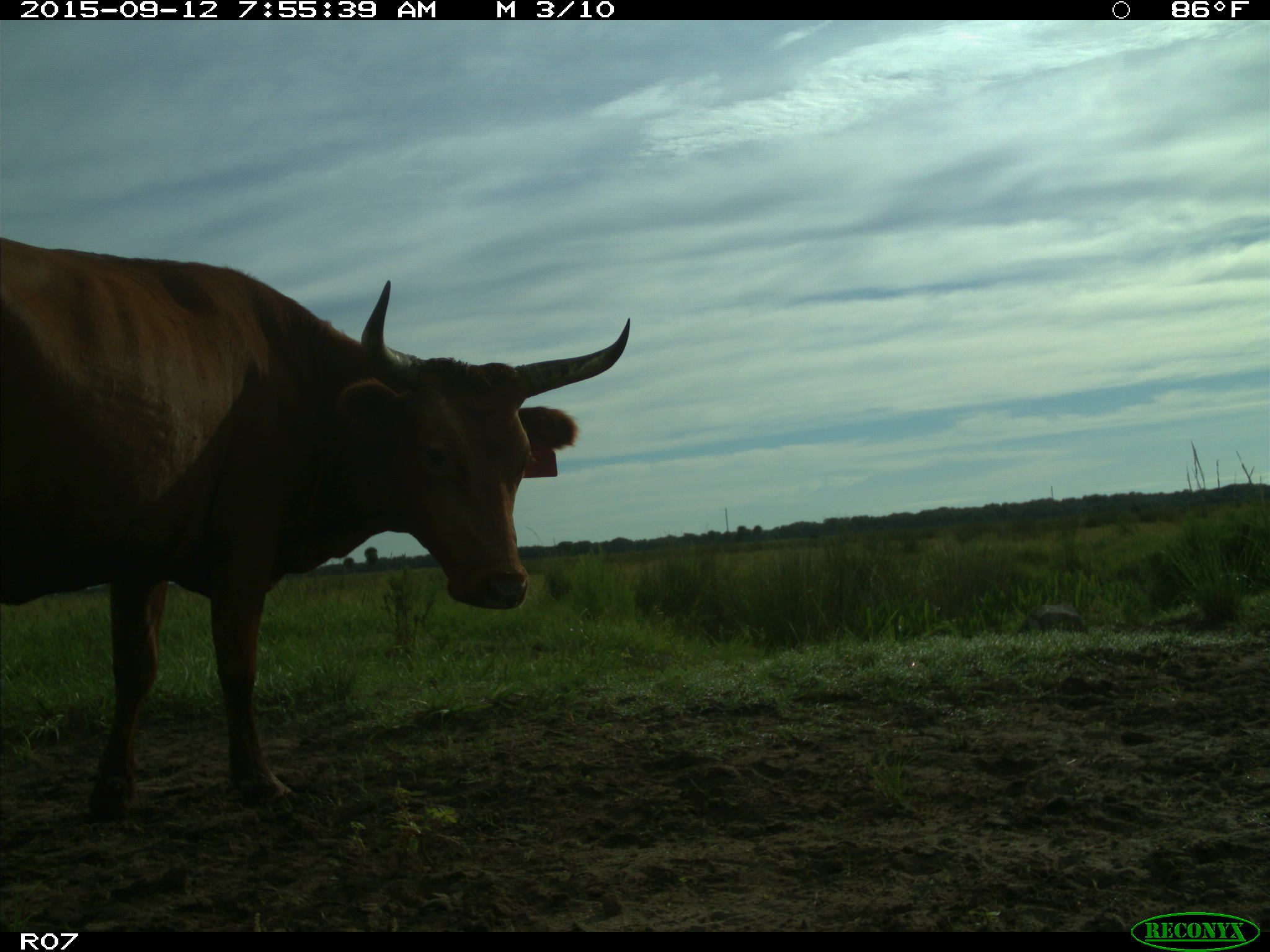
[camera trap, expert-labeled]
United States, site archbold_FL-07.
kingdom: Animalia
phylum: Chordata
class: Mammalia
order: Artiodactyla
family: Bovidae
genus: Bos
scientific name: Bos taurus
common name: domestic cow